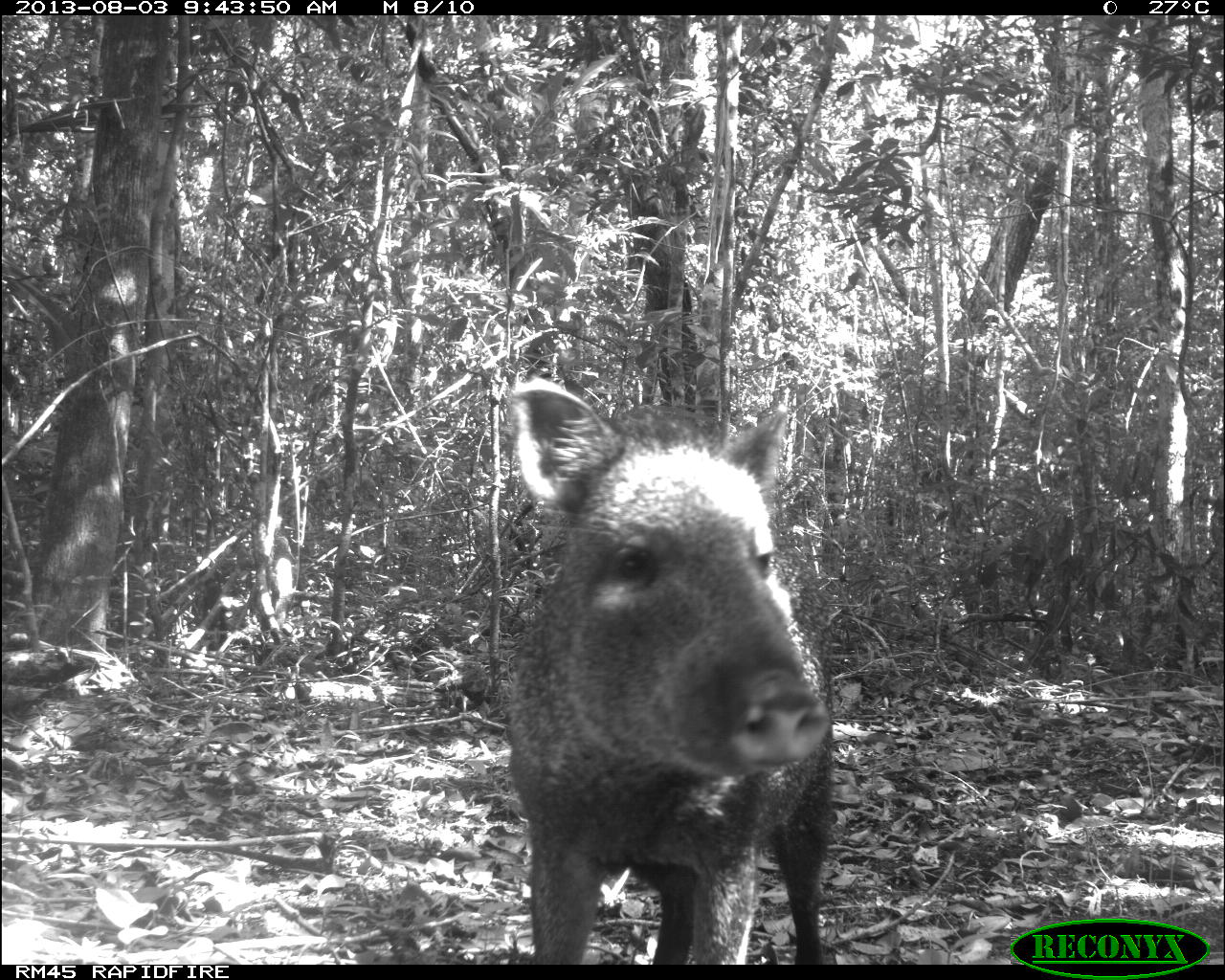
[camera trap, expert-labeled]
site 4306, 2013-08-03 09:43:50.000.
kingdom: Animalia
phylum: Chordata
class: Mammalia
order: Artiodactyla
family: Tayassuidae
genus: Pecari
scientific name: Pecari tajacu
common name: collared peccary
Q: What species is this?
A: Pecari tajacu (collared peccary).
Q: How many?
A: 1.